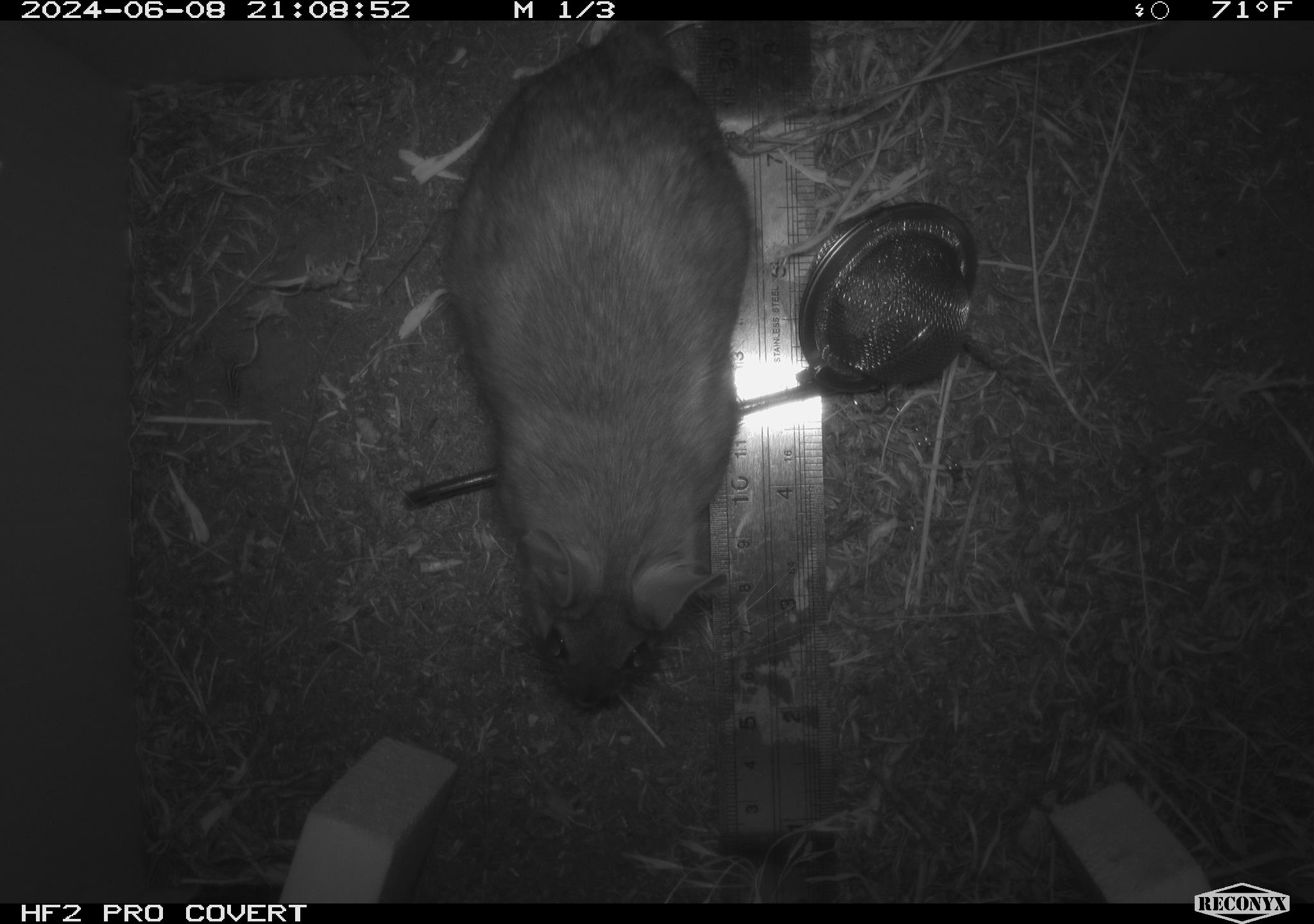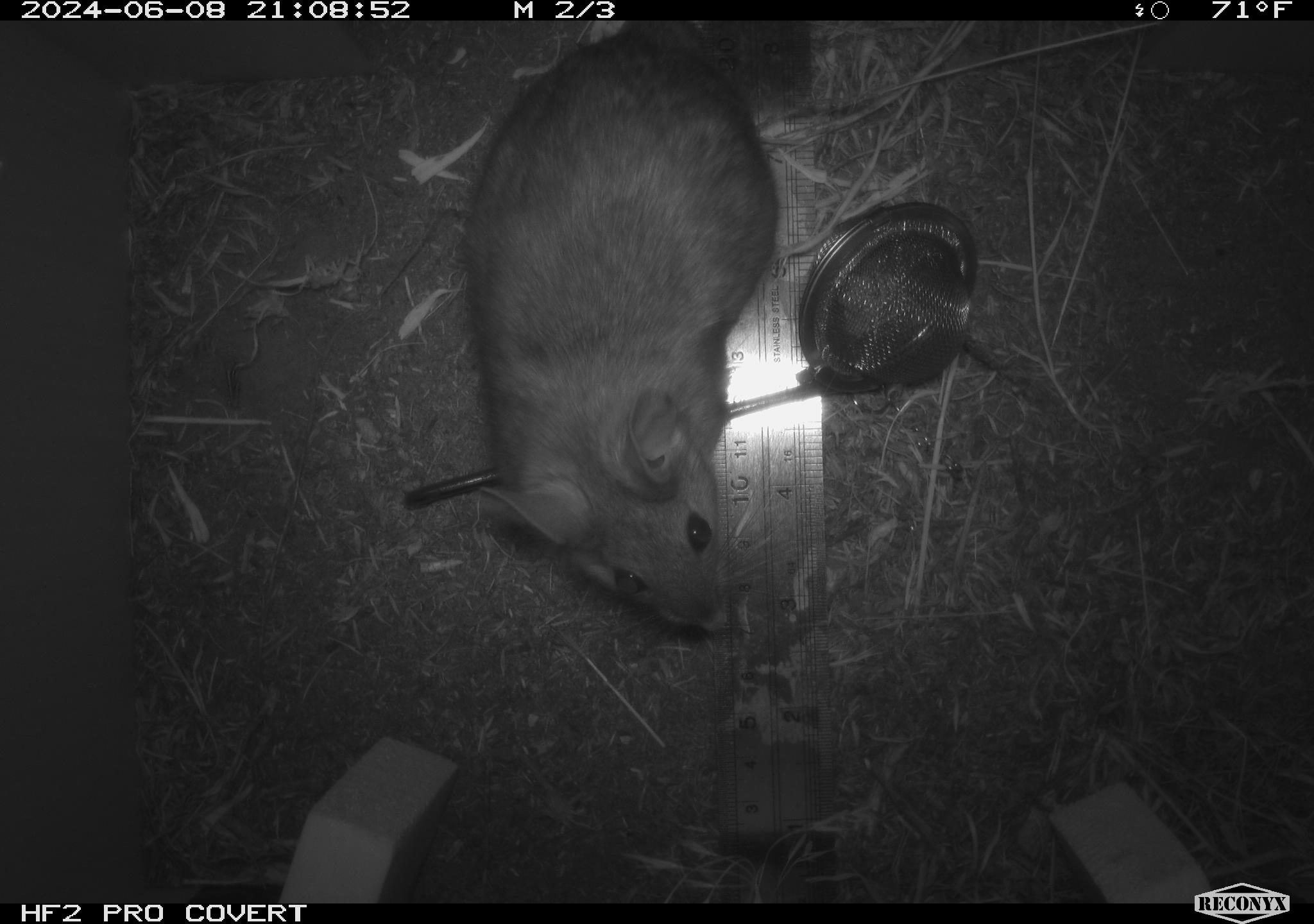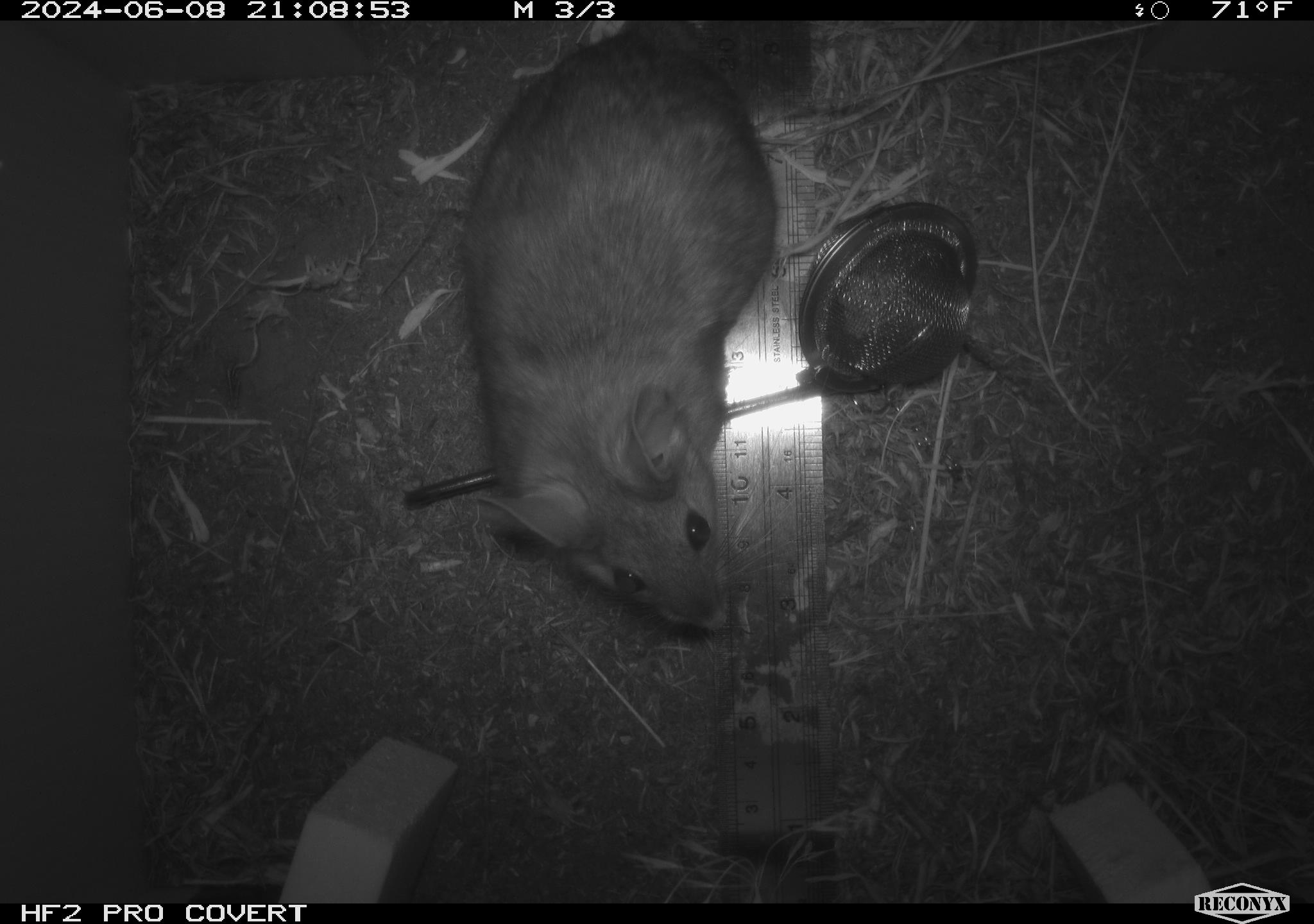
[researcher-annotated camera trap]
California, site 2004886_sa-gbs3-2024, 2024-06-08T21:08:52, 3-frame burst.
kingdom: Animalia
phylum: Chordata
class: Mammalia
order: Rodentia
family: Cricetidae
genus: Neotoma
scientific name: Neotoma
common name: pack rat or woodrat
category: neotoma species